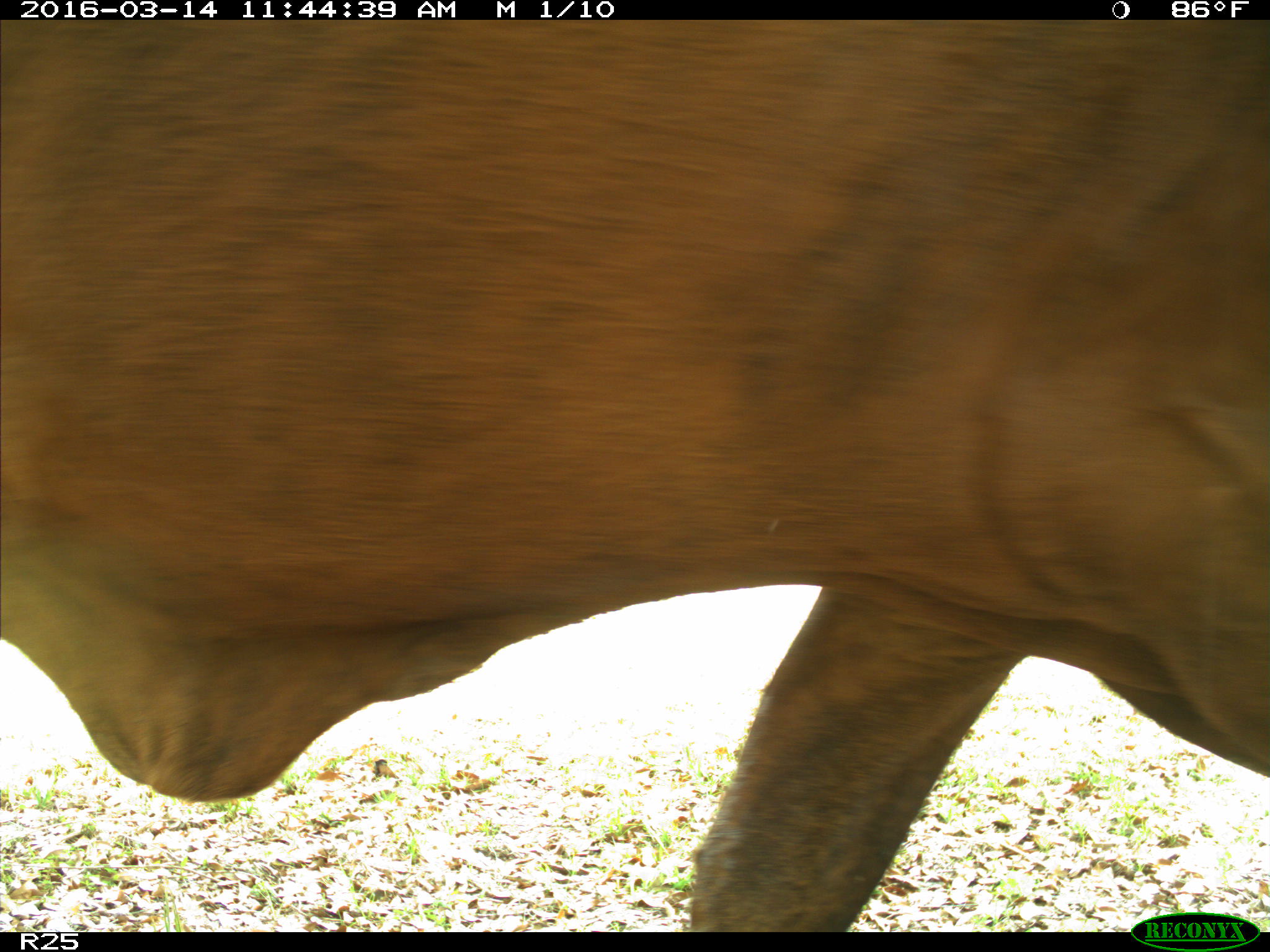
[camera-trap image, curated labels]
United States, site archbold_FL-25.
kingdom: Animalia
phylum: Chordata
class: Mammalia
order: Artiodactyla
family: Bovidae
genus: Bos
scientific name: Bos taurus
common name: domestic cow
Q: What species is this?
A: Bos taurus (domestic cow).